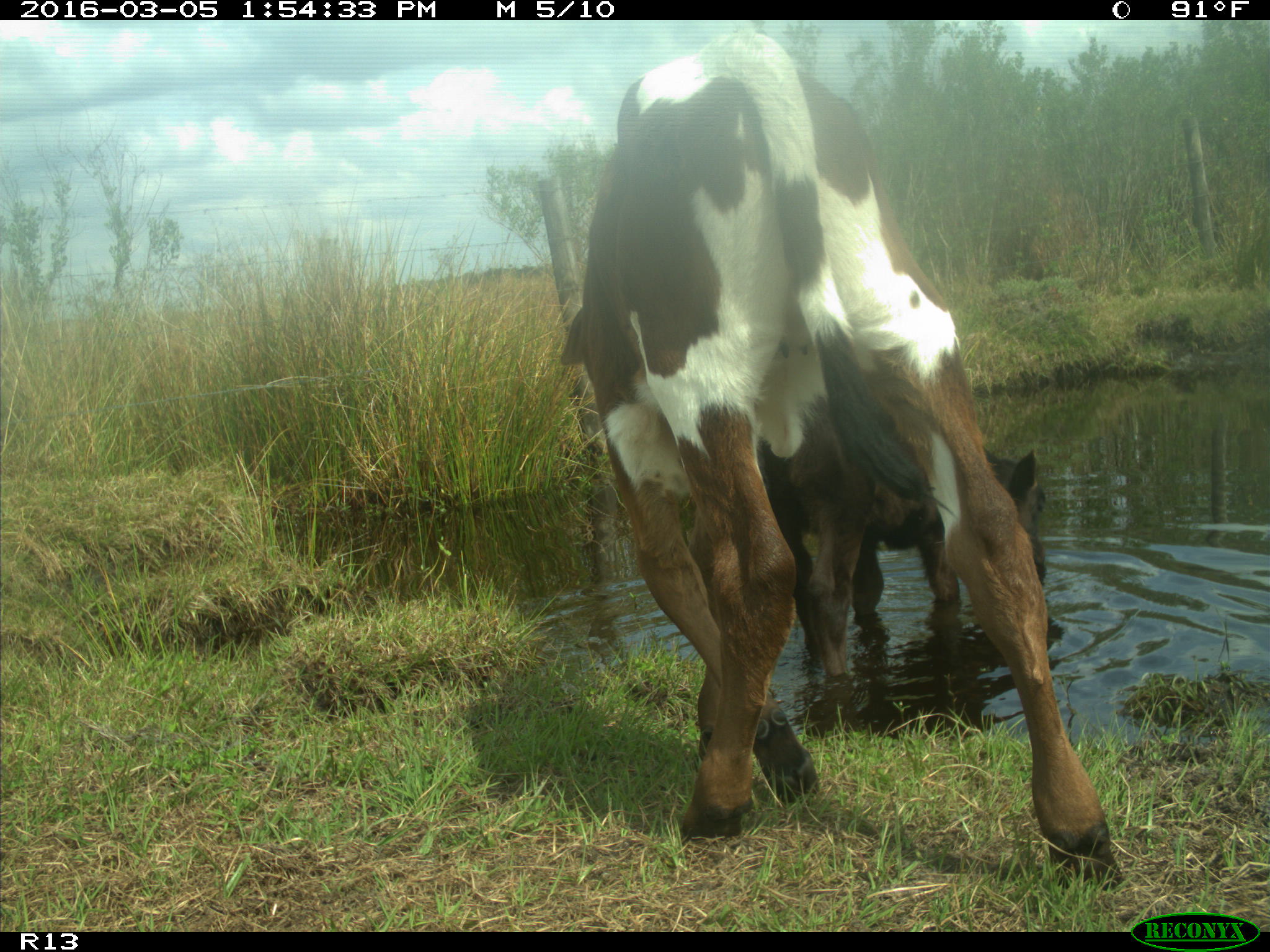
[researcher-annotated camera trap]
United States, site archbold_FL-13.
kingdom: Animalia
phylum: Chordata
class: Mammalia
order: Artiodactyla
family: Bovidae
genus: Bos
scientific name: Bos taurus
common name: domestic cow